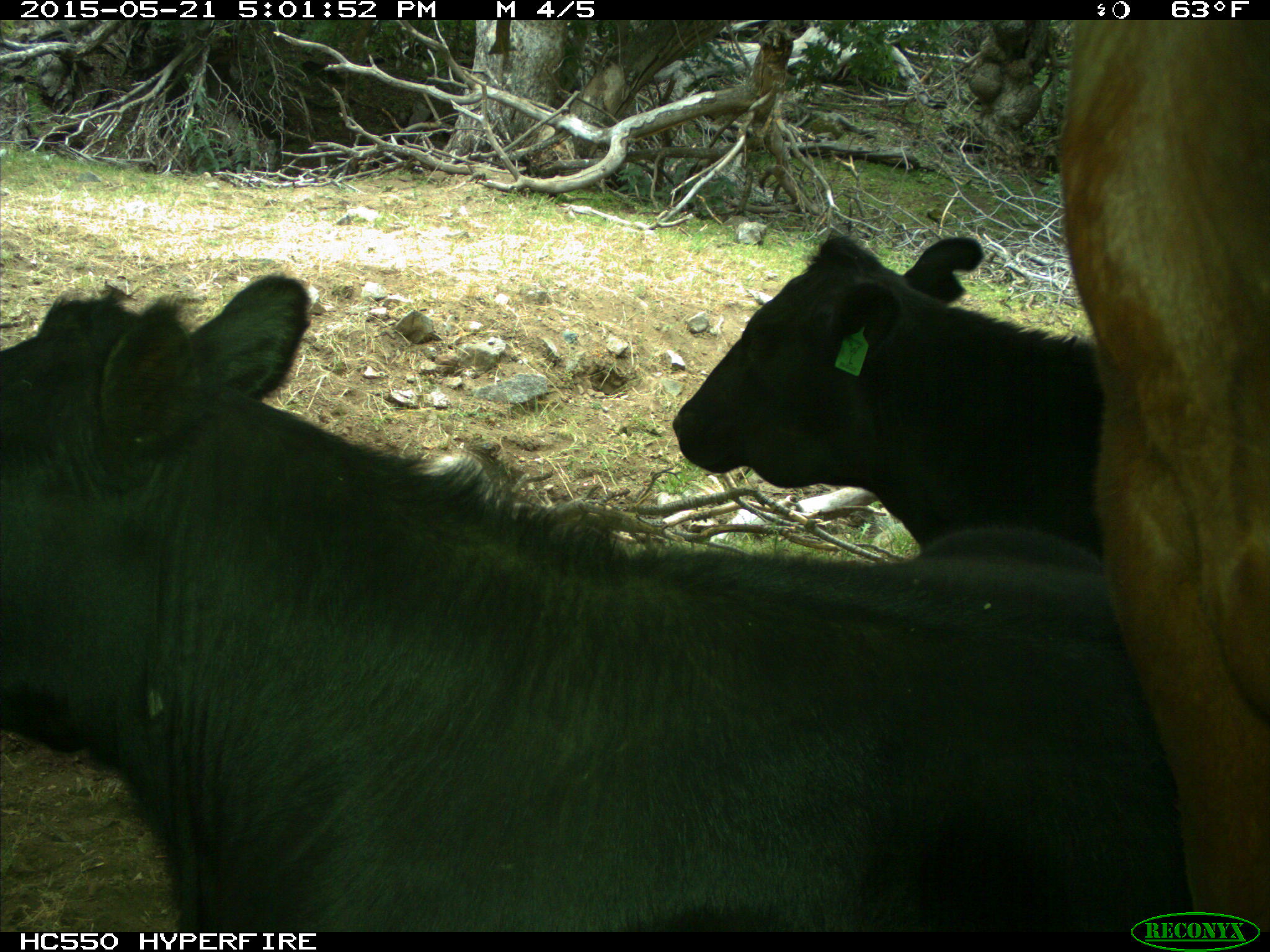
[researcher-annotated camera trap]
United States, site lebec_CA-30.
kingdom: Animalia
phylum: Chordata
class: Mammalia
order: Artiodactyla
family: Bovidae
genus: Bos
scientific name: Bos taurus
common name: domestic cow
Bos taurus (domestic cow).